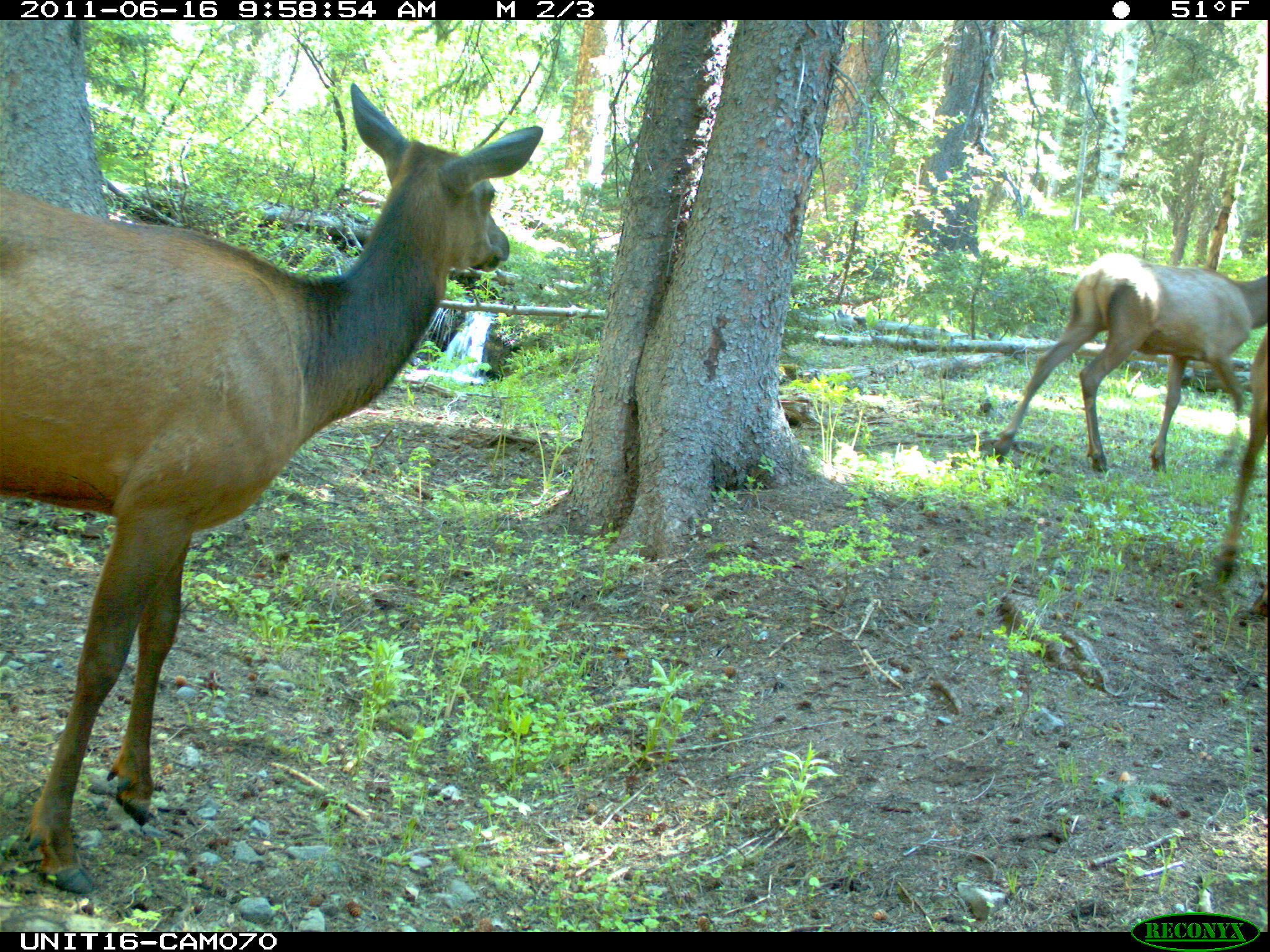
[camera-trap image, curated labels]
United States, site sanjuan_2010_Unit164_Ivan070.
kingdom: Animalia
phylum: Chordata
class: Mammalia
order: Artiodactyla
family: Cervidae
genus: Cervus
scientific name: Cervus elaphus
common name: red deer